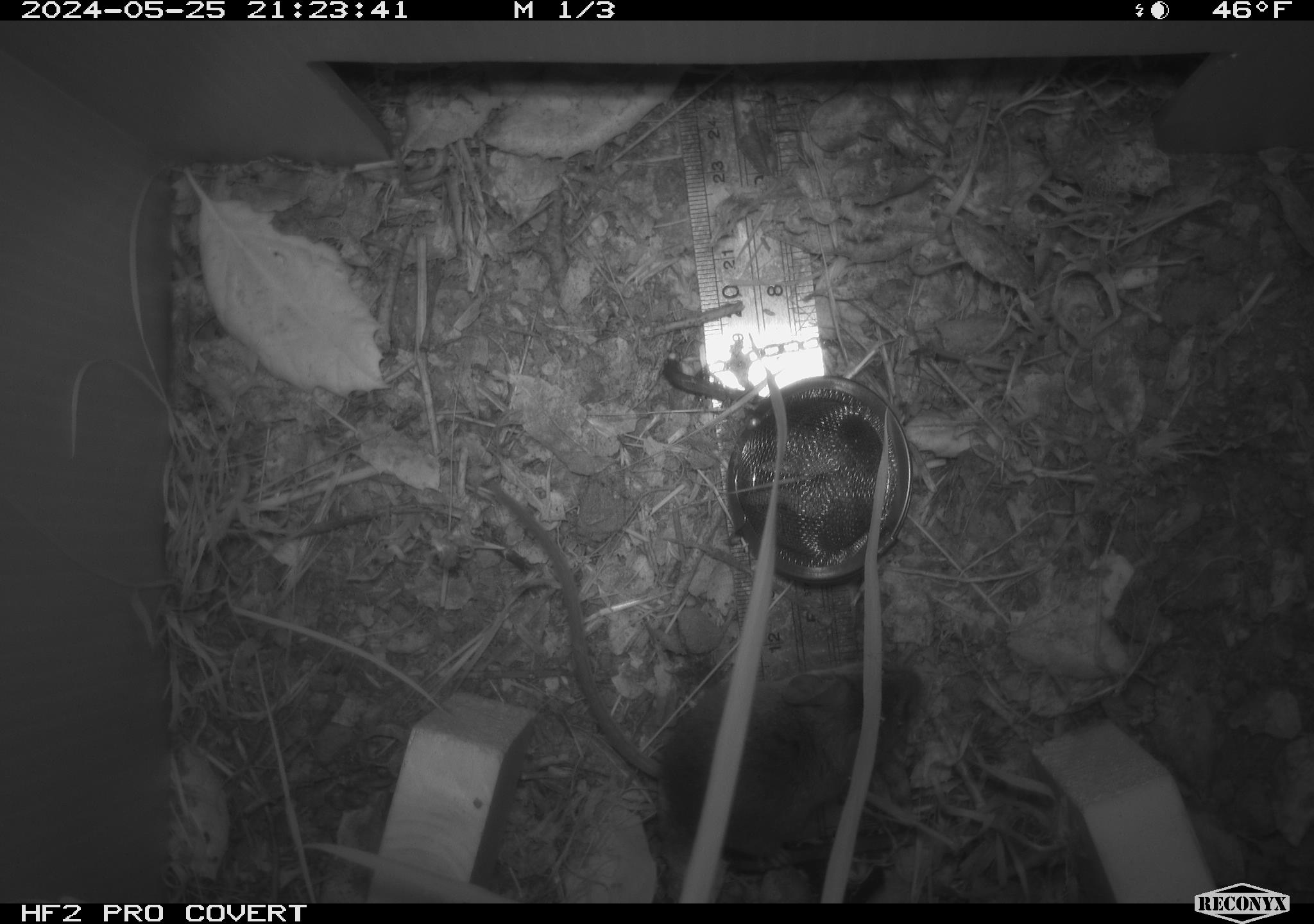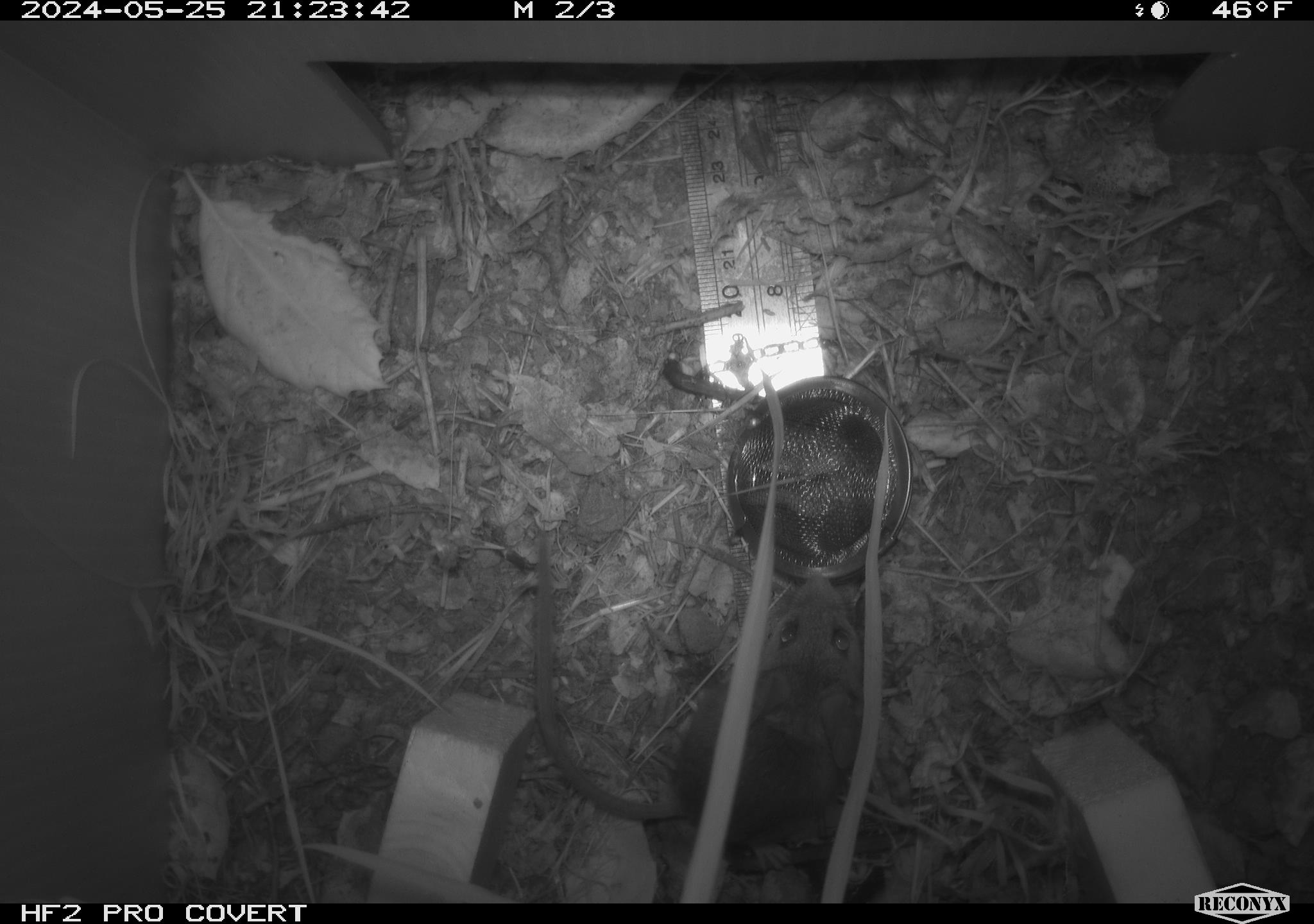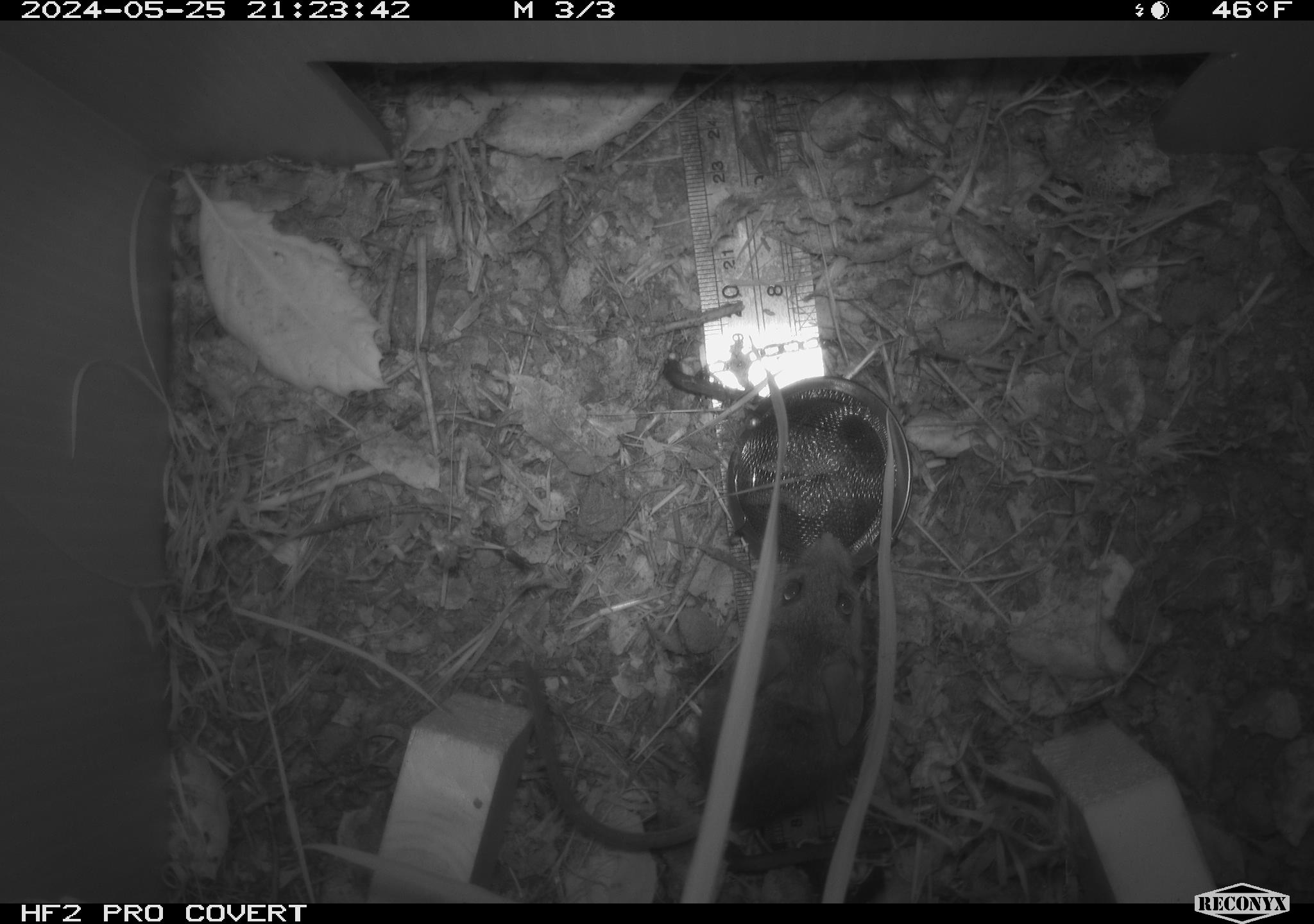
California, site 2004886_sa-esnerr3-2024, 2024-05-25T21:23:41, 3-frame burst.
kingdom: Animalia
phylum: Chordata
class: Mammalia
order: Rodentia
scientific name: Rodentia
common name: rodent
Rodent (Rodentia).